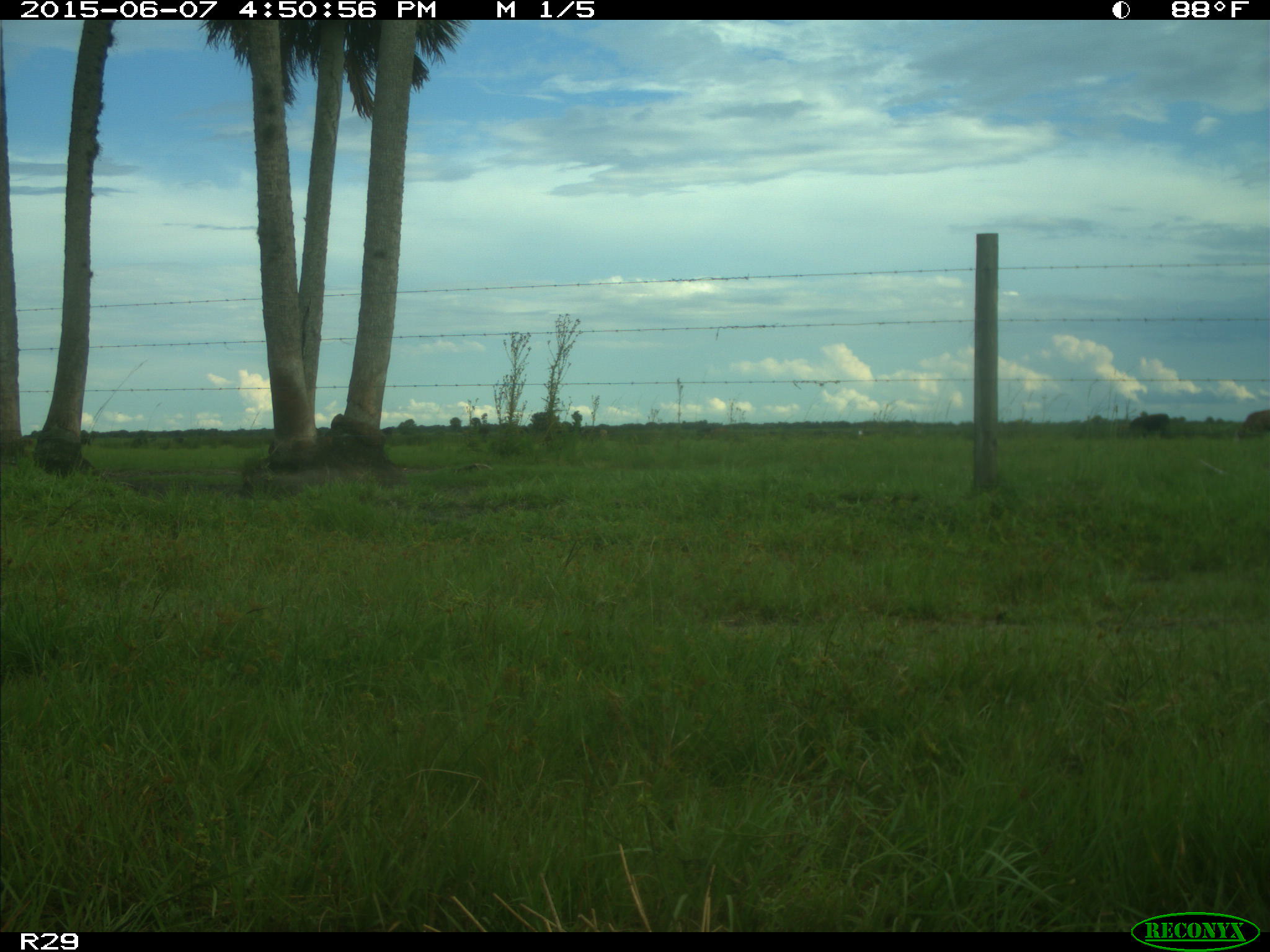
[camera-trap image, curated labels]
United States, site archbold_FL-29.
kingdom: Animalia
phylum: Chordata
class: Mammalia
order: Artiodactyla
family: Bovidae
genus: Bos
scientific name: Bos taurus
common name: domestic cow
Bos taurus (domestic cow).